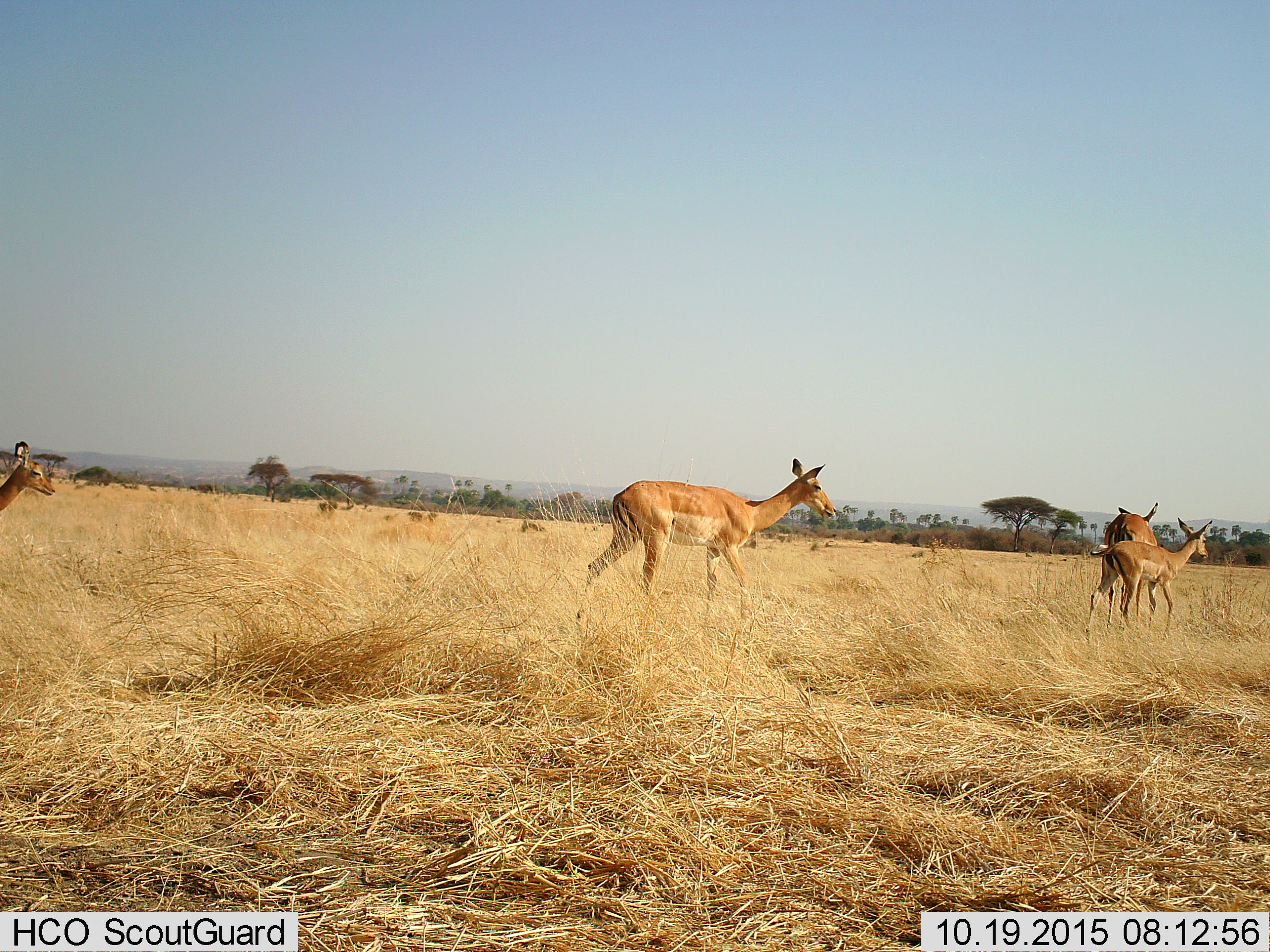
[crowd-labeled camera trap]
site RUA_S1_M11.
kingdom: Animalia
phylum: Chordata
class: Mammalia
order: Artiodactyla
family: Bovidae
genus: Aepyceros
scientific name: Aepyceros melampus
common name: impala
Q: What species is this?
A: Impala (Aepyceros melampus).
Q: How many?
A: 4.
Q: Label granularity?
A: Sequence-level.